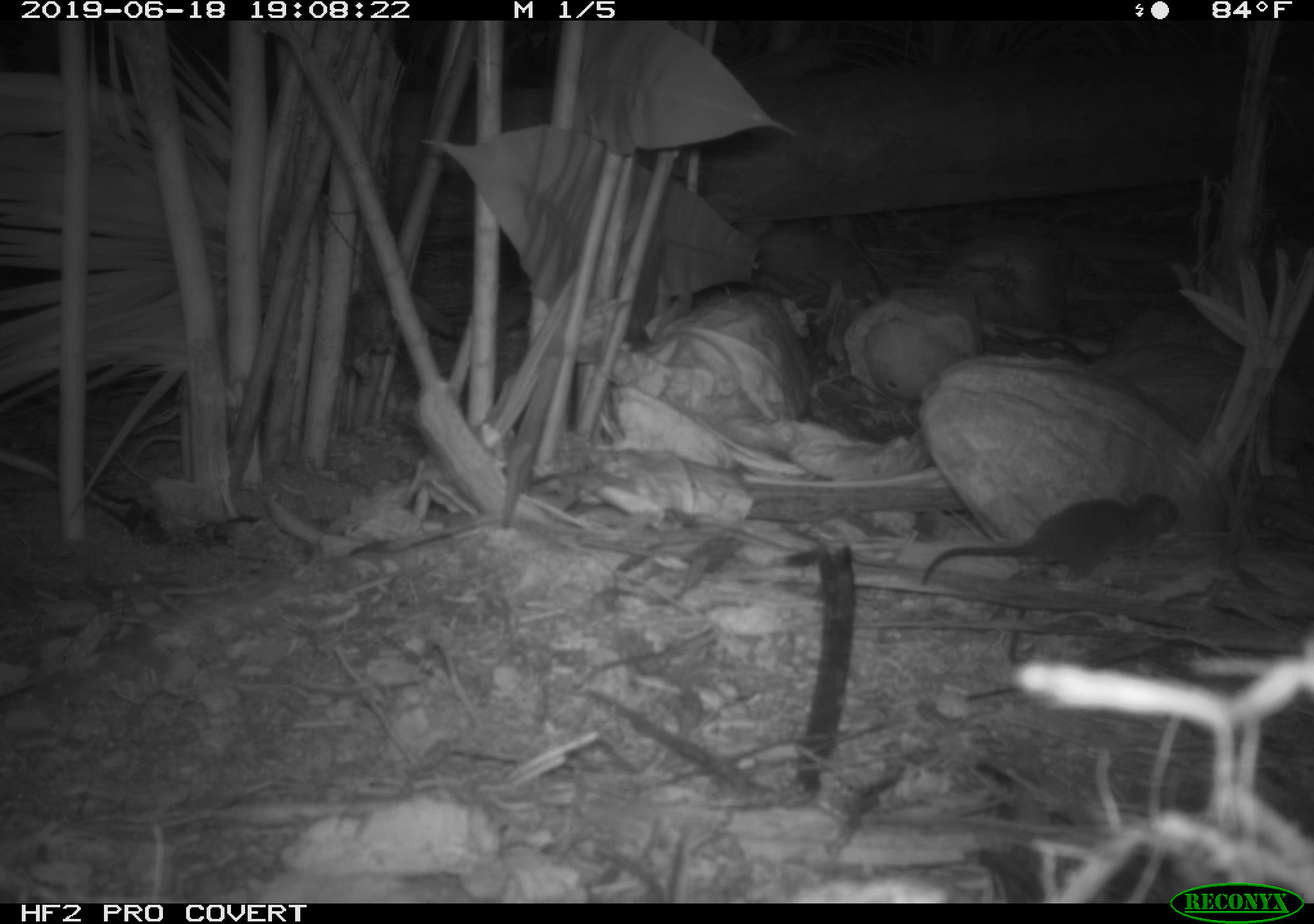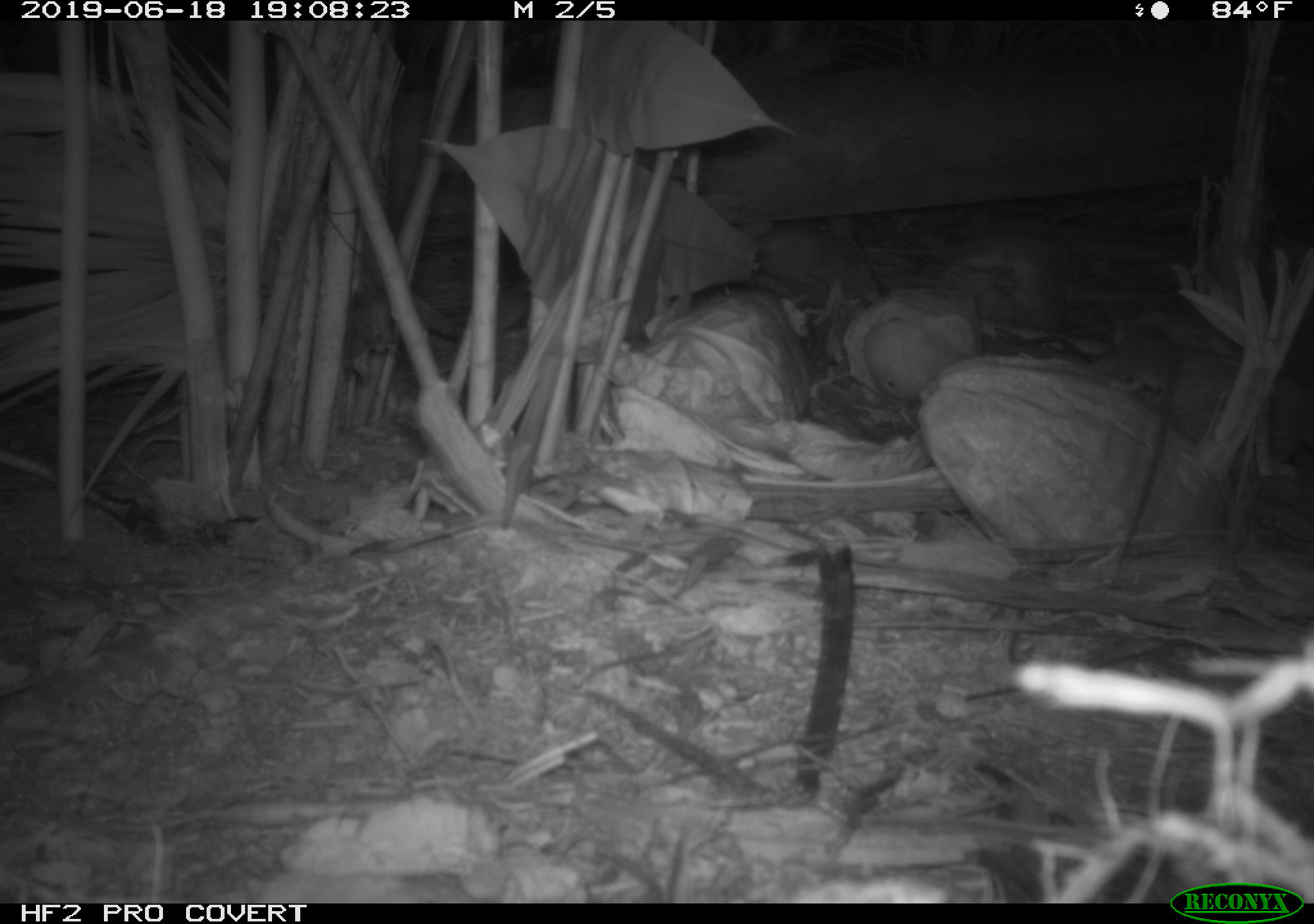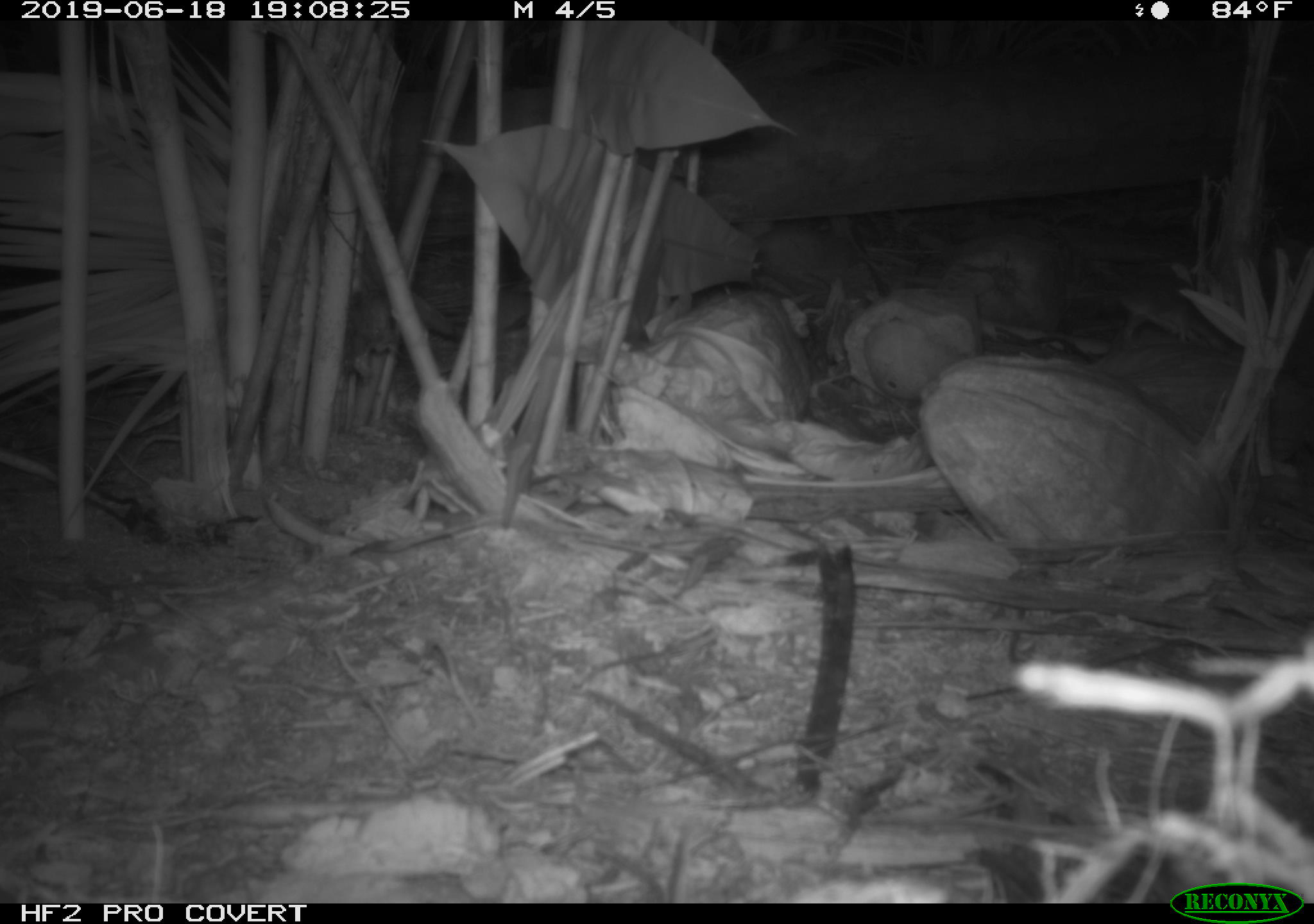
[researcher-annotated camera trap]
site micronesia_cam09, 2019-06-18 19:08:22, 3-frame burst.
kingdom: Animalia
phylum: Chordata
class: Mammalia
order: Rodentia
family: Muridae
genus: Rattus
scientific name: Rattus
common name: rat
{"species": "rat (Rattus)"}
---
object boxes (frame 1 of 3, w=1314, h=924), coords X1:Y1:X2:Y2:
rat: 919:490:1181:589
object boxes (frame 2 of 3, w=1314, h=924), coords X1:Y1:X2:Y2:
rat: 1084:318:1192:570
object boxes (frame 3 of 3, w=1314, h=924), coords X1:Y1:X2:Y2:
rat: 1113:273:1211:350